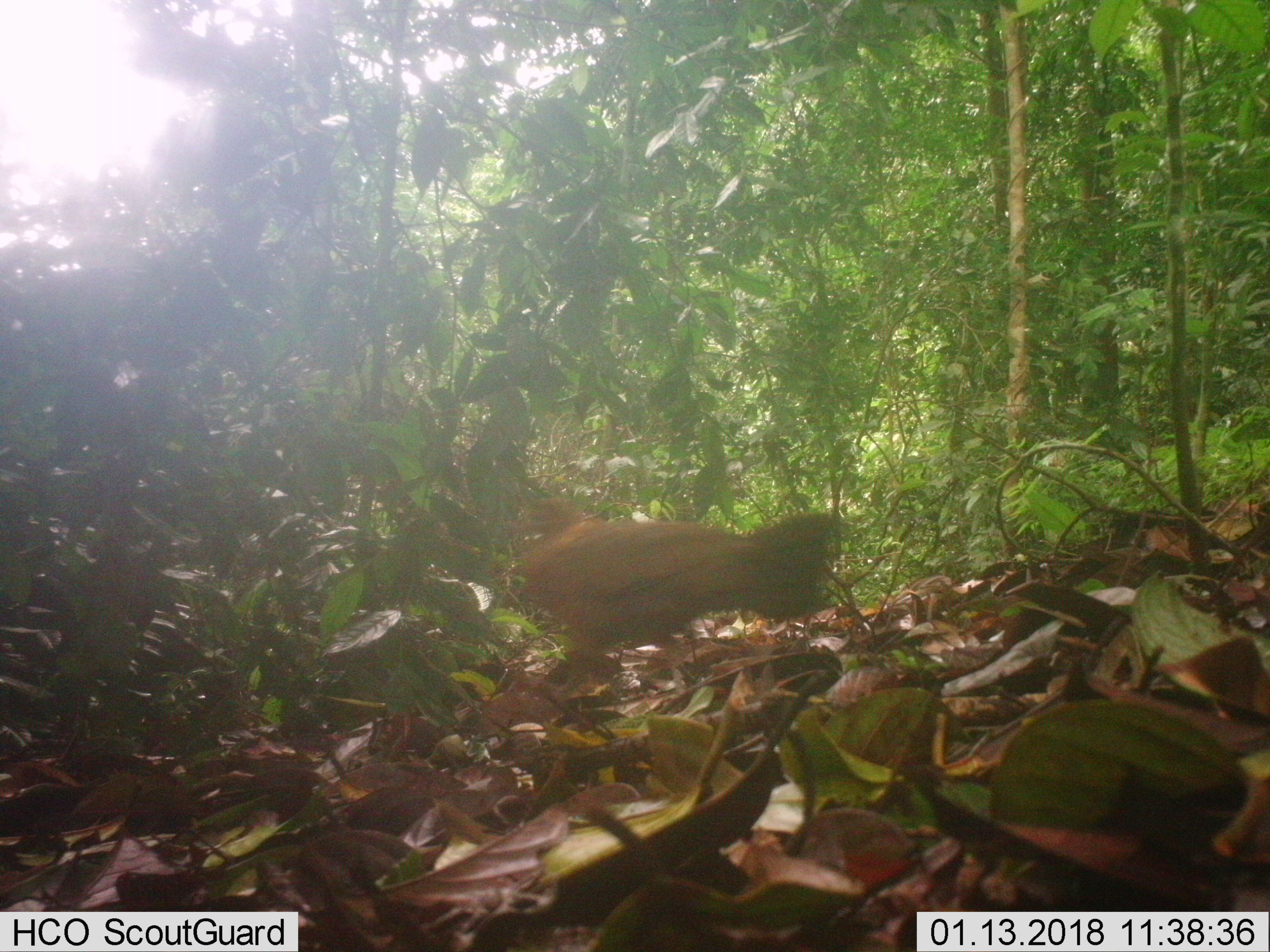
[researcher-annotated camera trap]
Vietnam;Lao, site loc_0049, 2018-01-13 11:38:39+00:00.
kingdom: Animalia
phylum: Chordata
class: Aves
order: Galliformes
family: Phasianidae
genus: Gallus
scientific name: Gallus gallus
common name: red junglefowl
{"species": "red junglefowl (Gallus gallus)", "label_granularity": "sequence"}